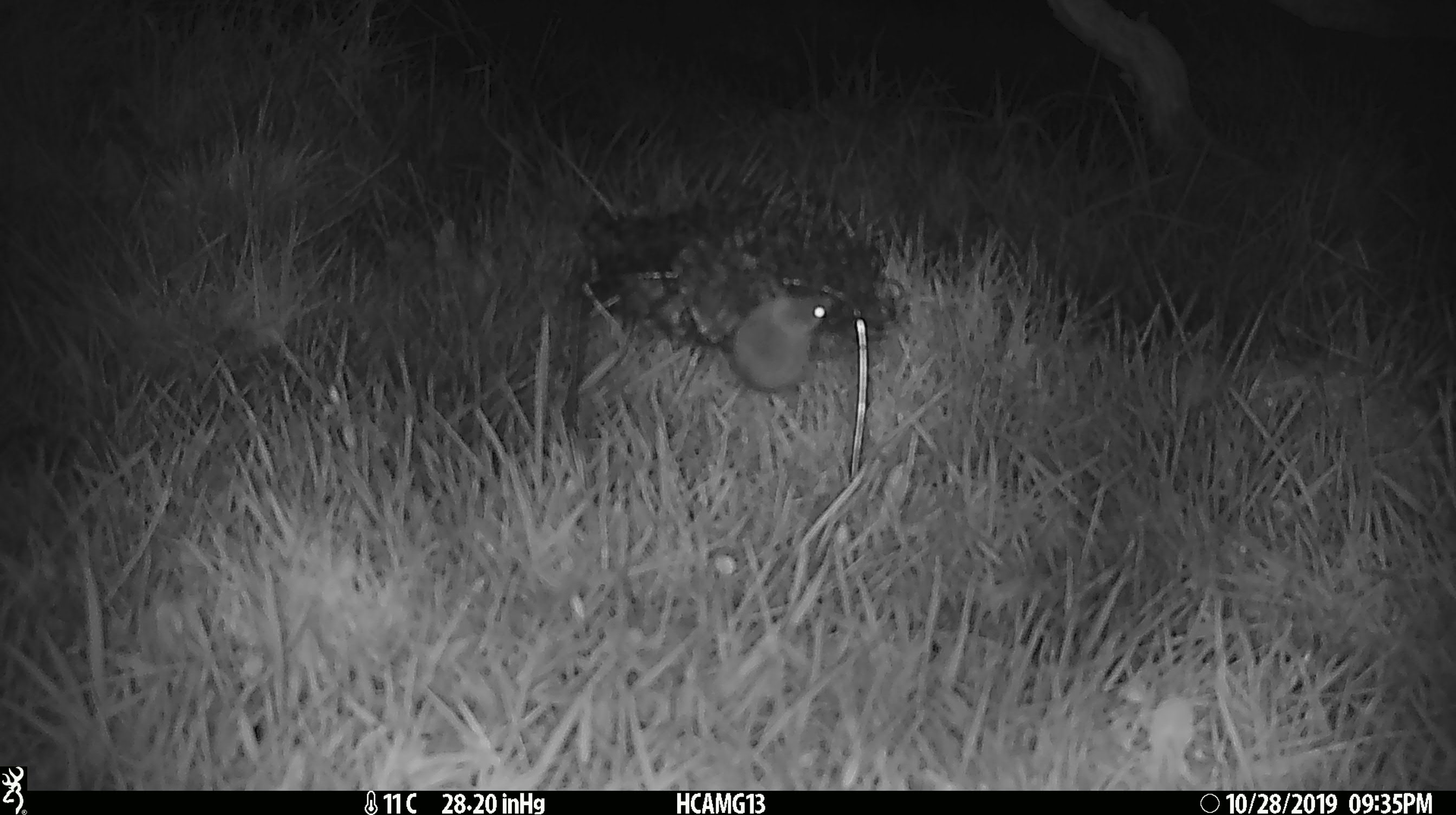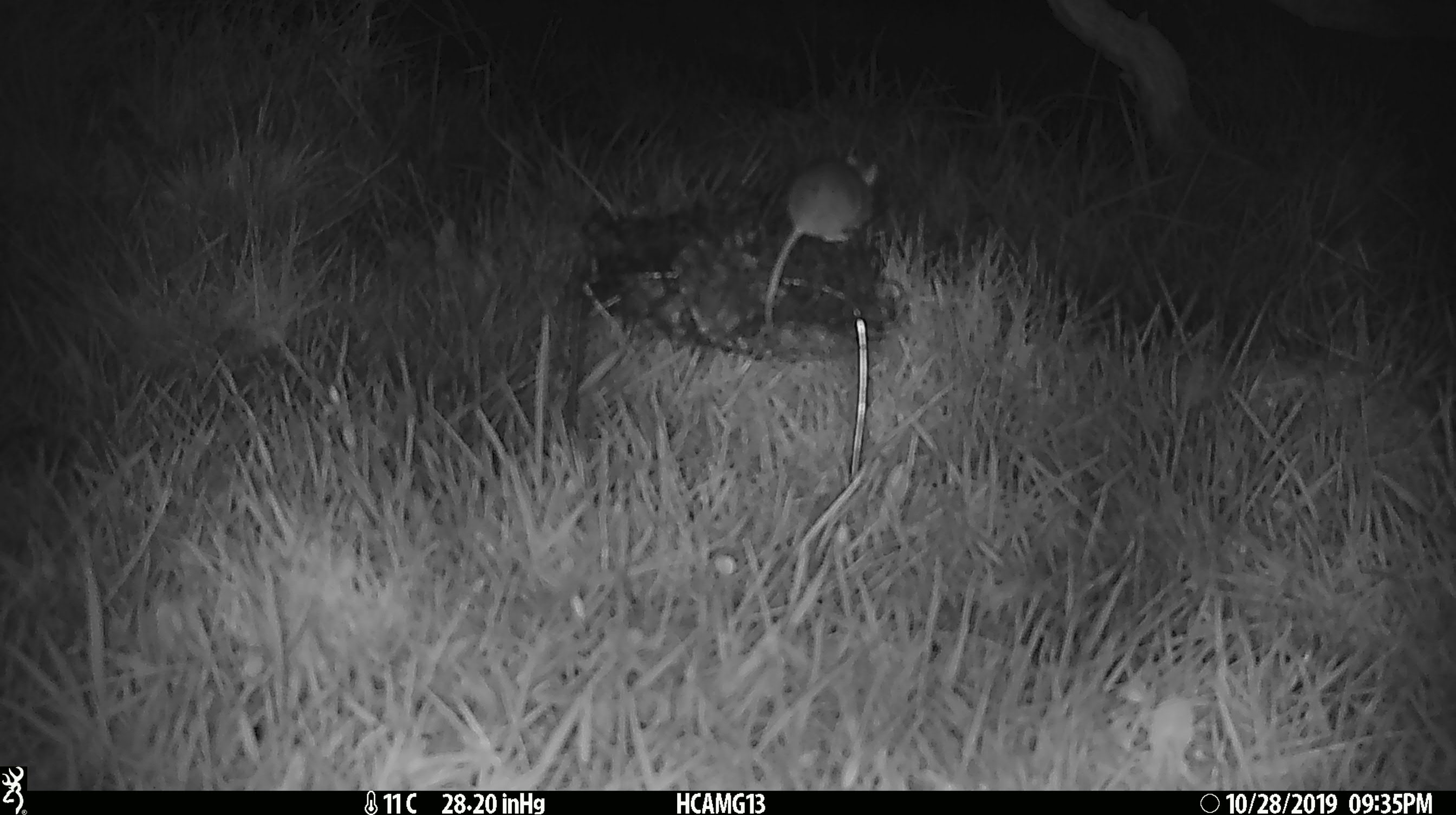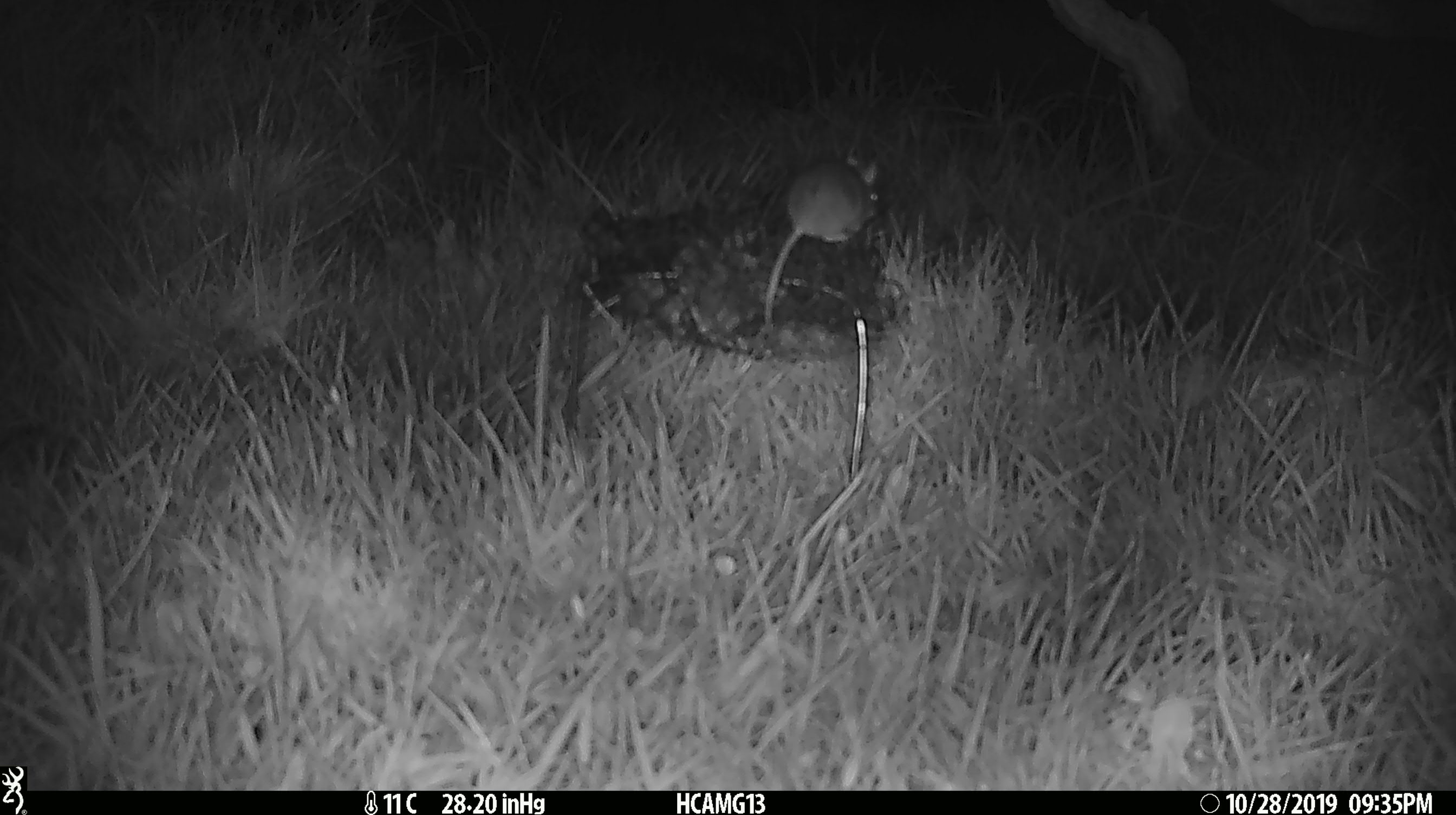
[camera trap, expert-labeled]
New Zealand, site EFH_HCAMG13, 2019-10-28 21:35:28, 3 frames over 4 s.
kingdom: Animalia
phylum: Chordata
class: Mammalia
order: Rodentia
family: Muridae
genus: Mus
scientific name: Mus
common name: mouse